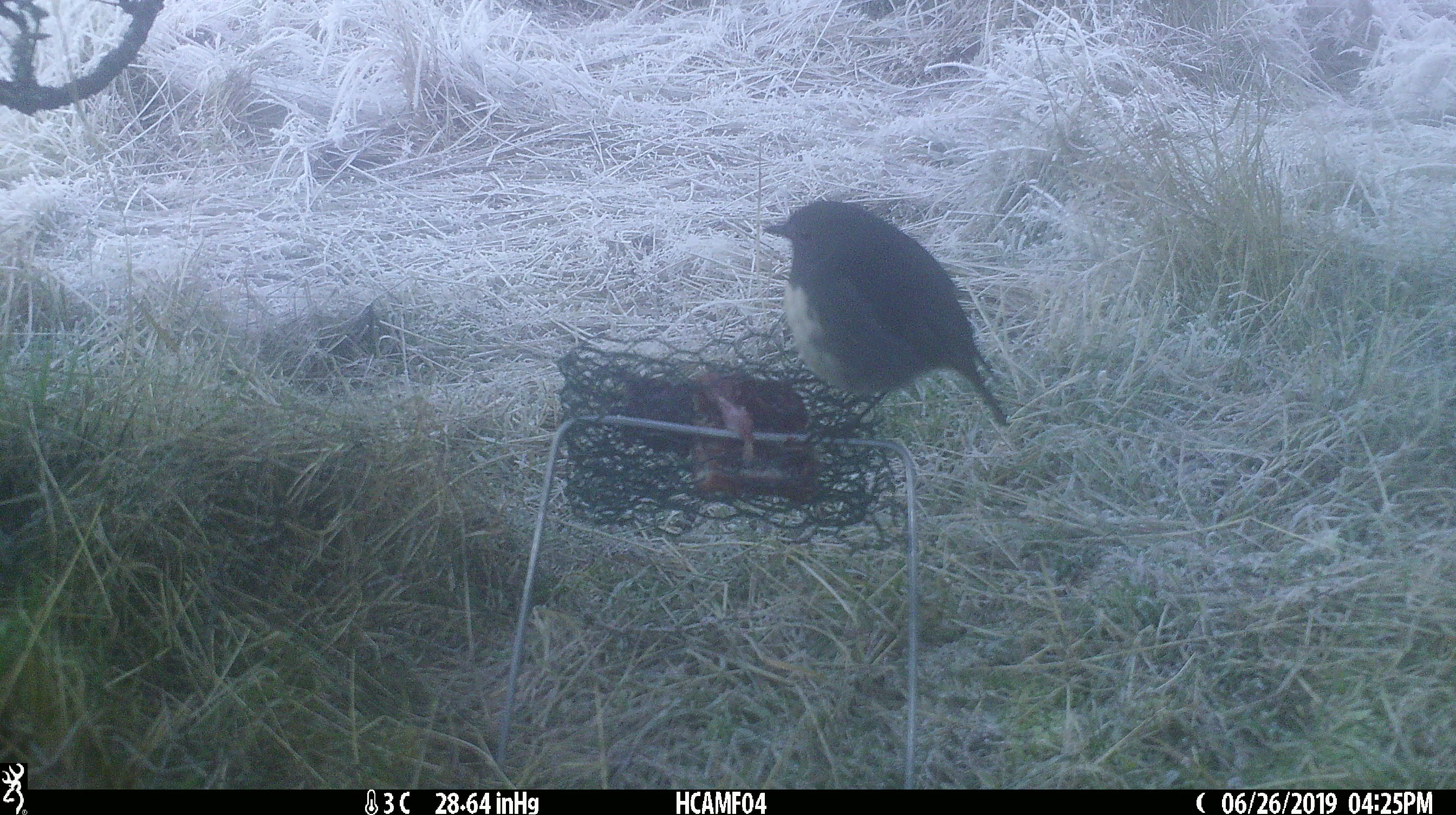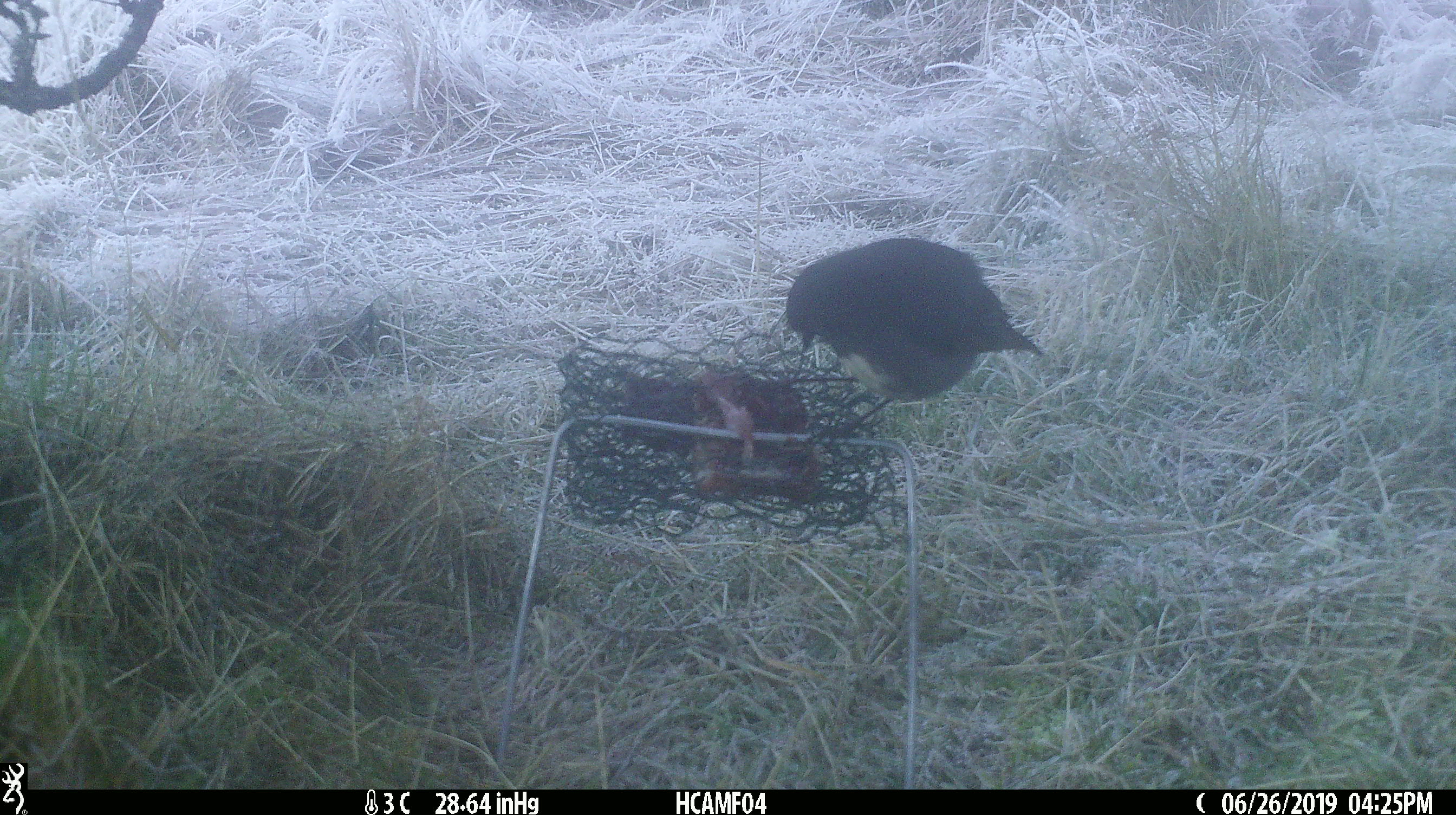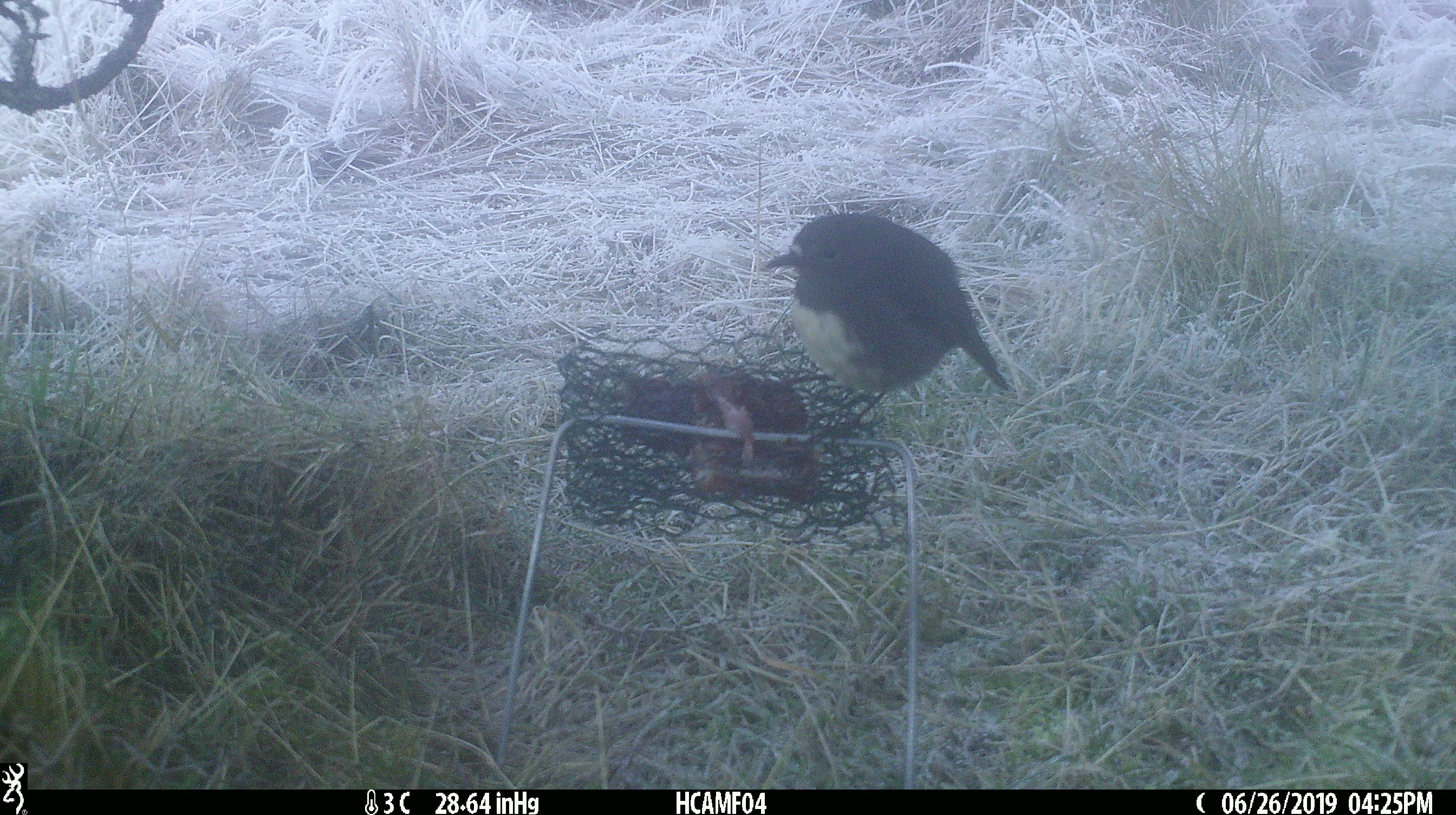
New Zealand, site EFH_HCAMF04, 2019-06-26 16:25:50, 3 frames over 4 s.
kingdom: Animalia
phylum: Chordata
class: Aves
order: Passeriformes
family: Petroicidae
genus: Petroica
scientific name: Petroica australis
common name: new zealand robin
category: robin